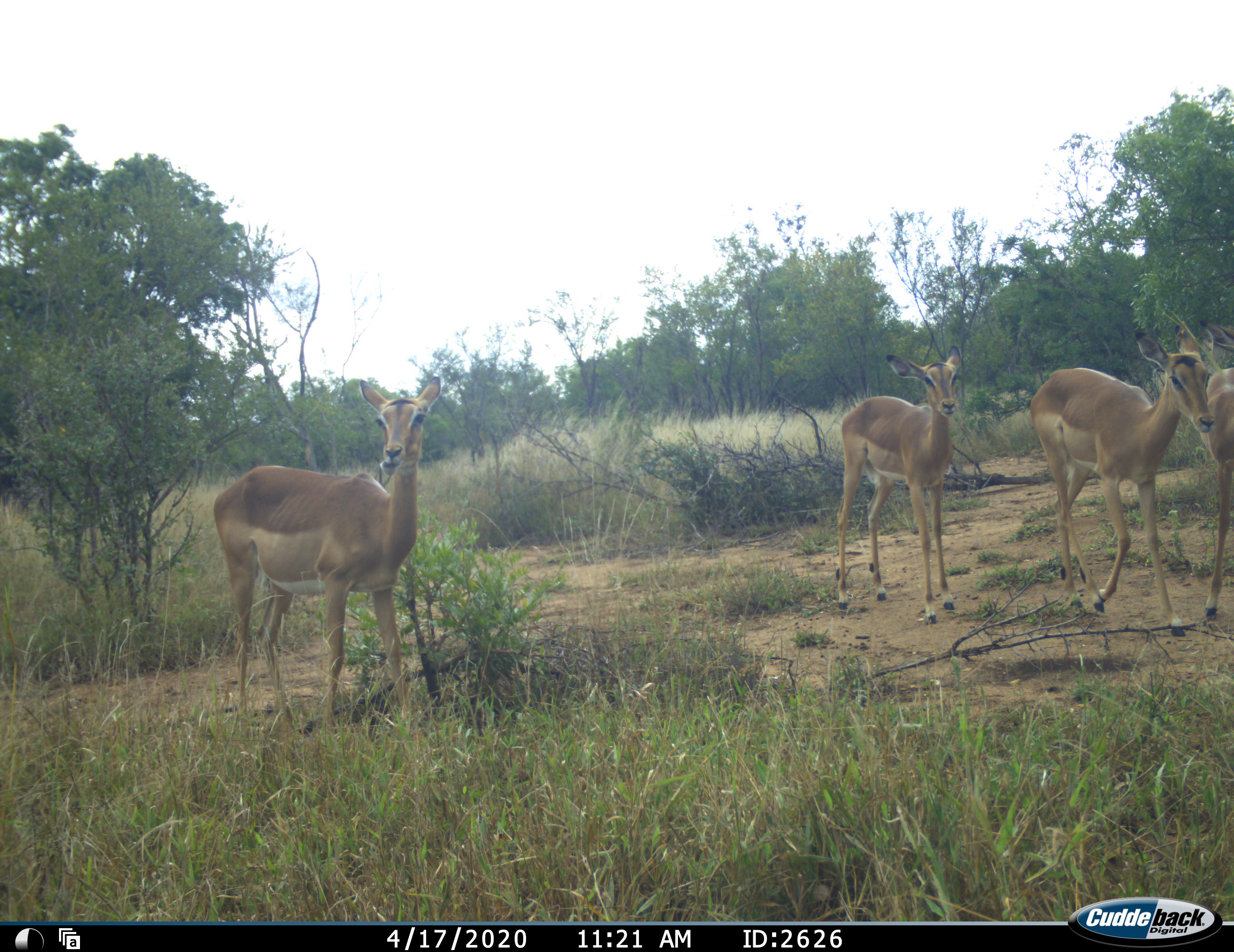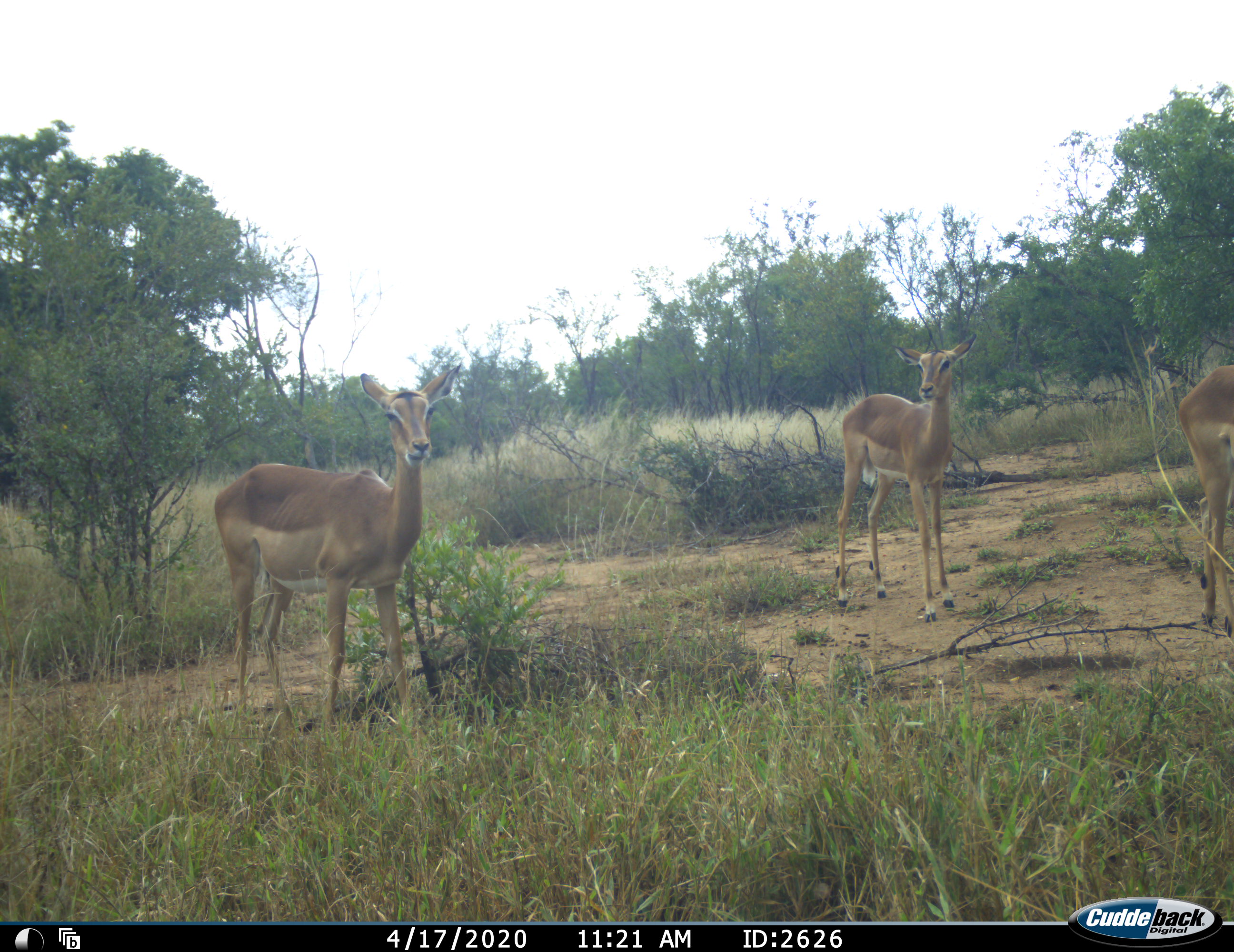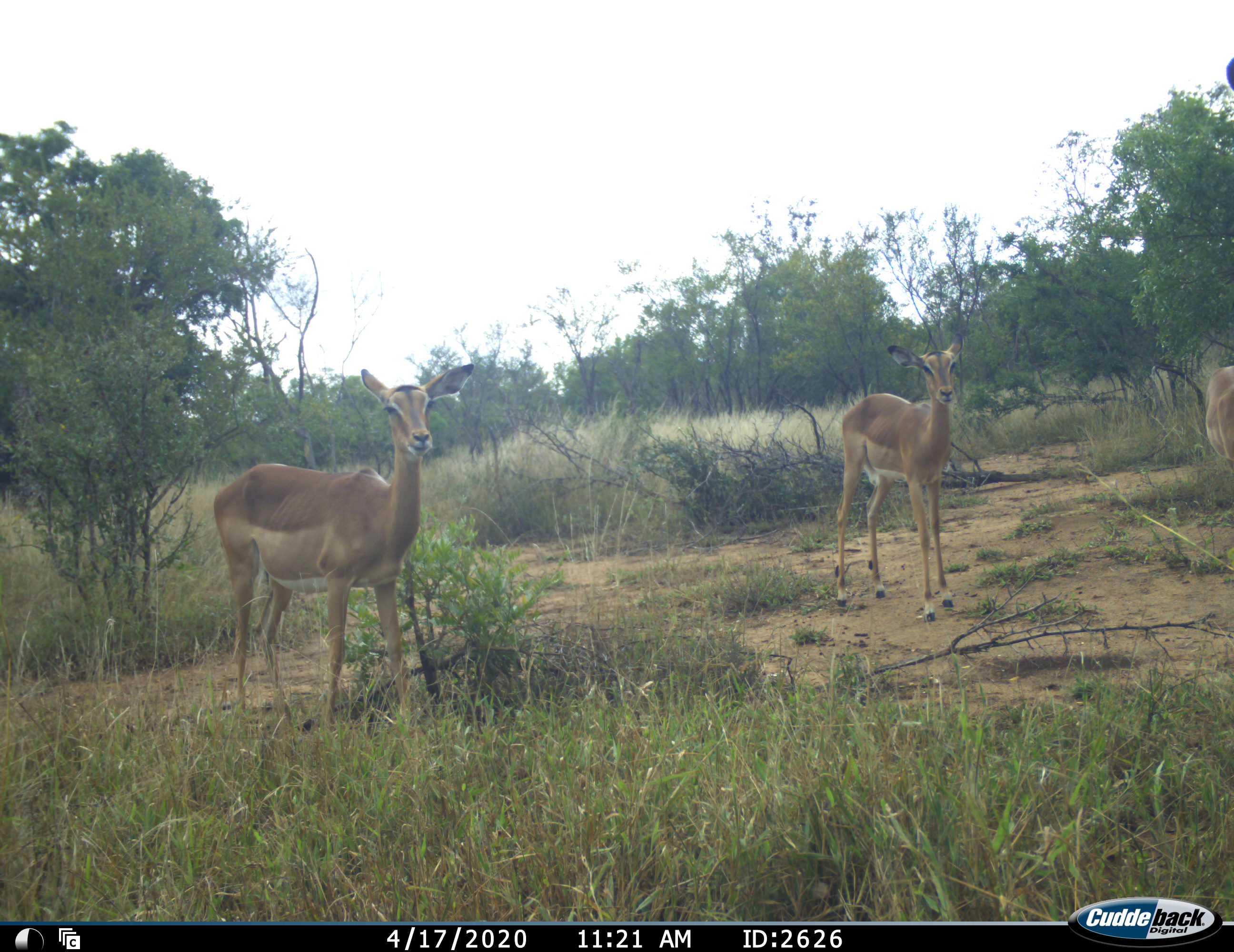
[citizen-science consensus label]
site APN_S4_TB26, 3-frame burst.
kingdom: Animalia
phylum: Chordata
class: Mammalia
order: Artiodactyla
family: Bovidae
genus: Aepyceros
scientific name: Aepyceros melampus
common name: impala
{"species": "impala (Aepyceros melampus)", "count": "4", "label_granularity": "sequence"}